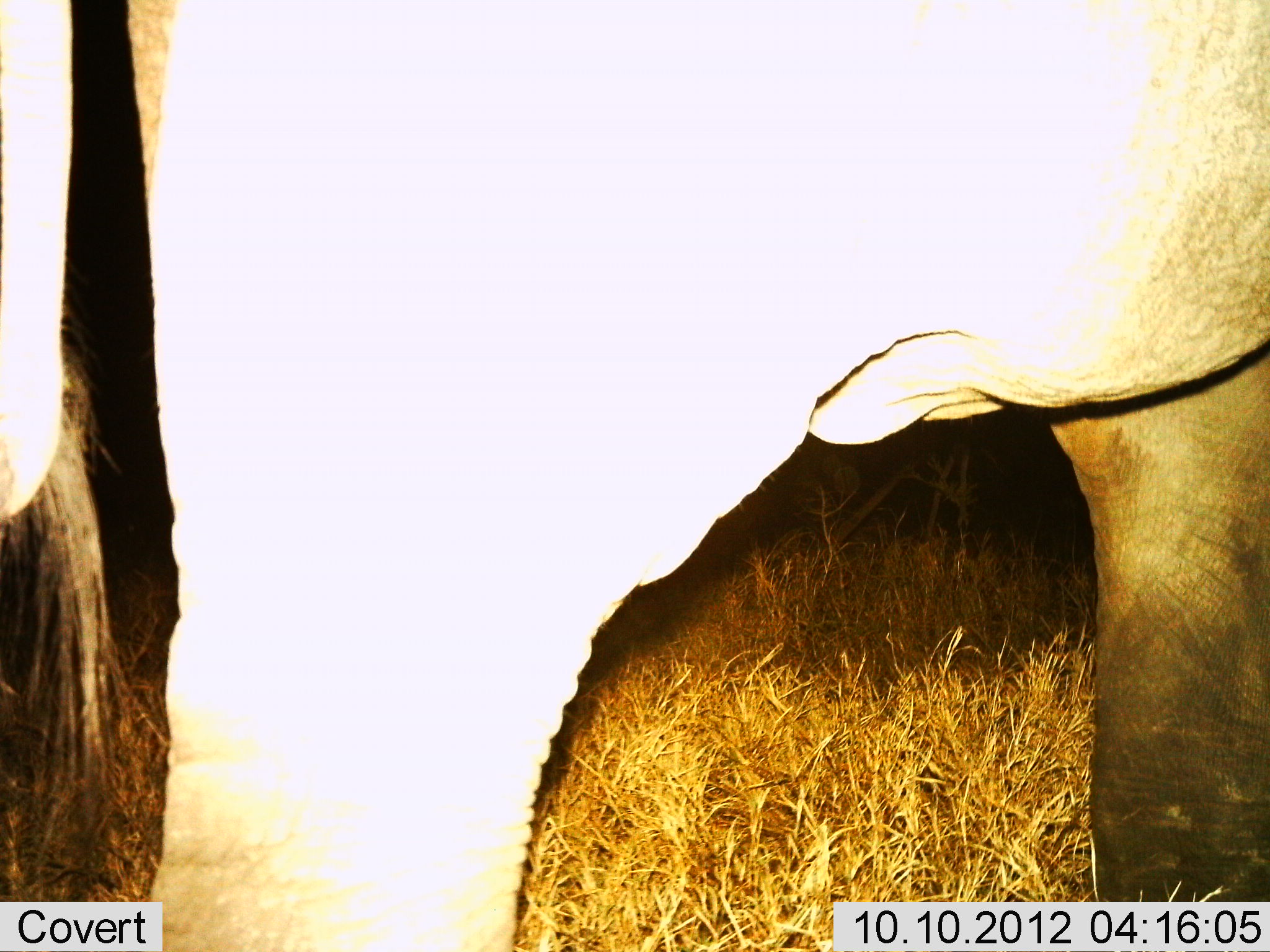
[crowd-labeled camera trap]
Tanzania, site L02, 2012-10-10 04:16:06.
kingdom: Animalia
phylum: Chordata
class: Mammalia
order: Proboscidea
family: Elephantidae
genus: Loxodonta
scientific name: Loxodonta africana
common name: african bush elephant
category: elephant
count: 1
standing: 90%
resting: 0%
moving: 10%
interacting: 0%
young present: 0%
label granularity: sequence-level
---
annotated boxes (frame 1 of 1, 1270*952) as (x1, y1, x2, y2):
animal: (0, 0, 1269, 951)